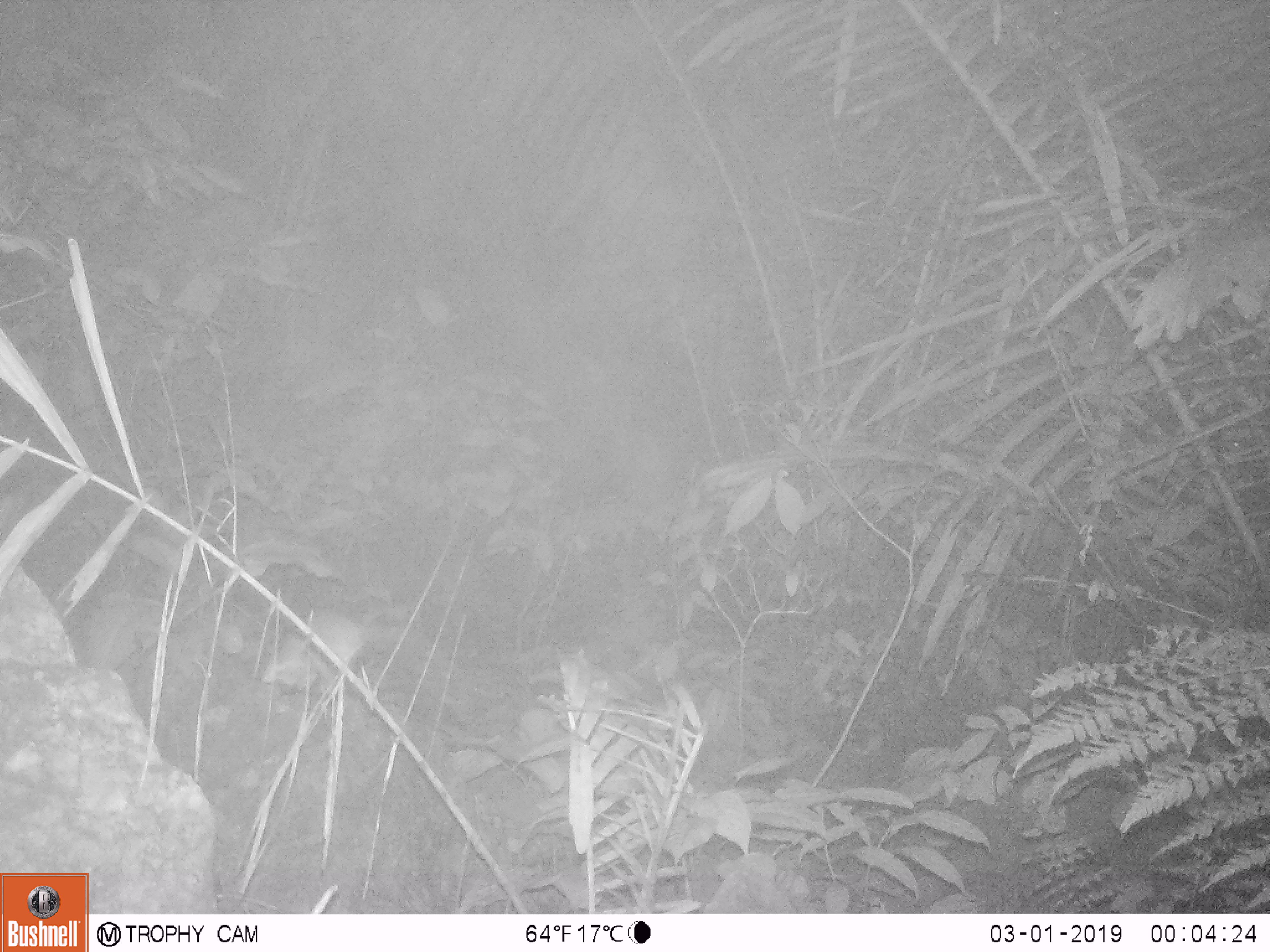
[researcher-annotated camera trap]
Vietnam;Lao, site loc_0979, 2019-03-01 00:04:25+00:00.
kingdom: Animalia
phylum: Chordata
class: Mammalia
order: Rodentia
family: Muridae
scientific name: Muridae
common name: old-world mice and rats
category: unidentified murid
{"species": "unidentified murid (old-world mice and rats) (Muridae)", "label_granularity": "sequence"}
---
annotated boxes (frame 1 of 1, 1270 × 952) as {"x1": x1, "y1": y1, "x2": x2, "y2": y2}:
unidentified murid: {"x1": 262, "y1": 613, "x2": 364, "y2": 692}